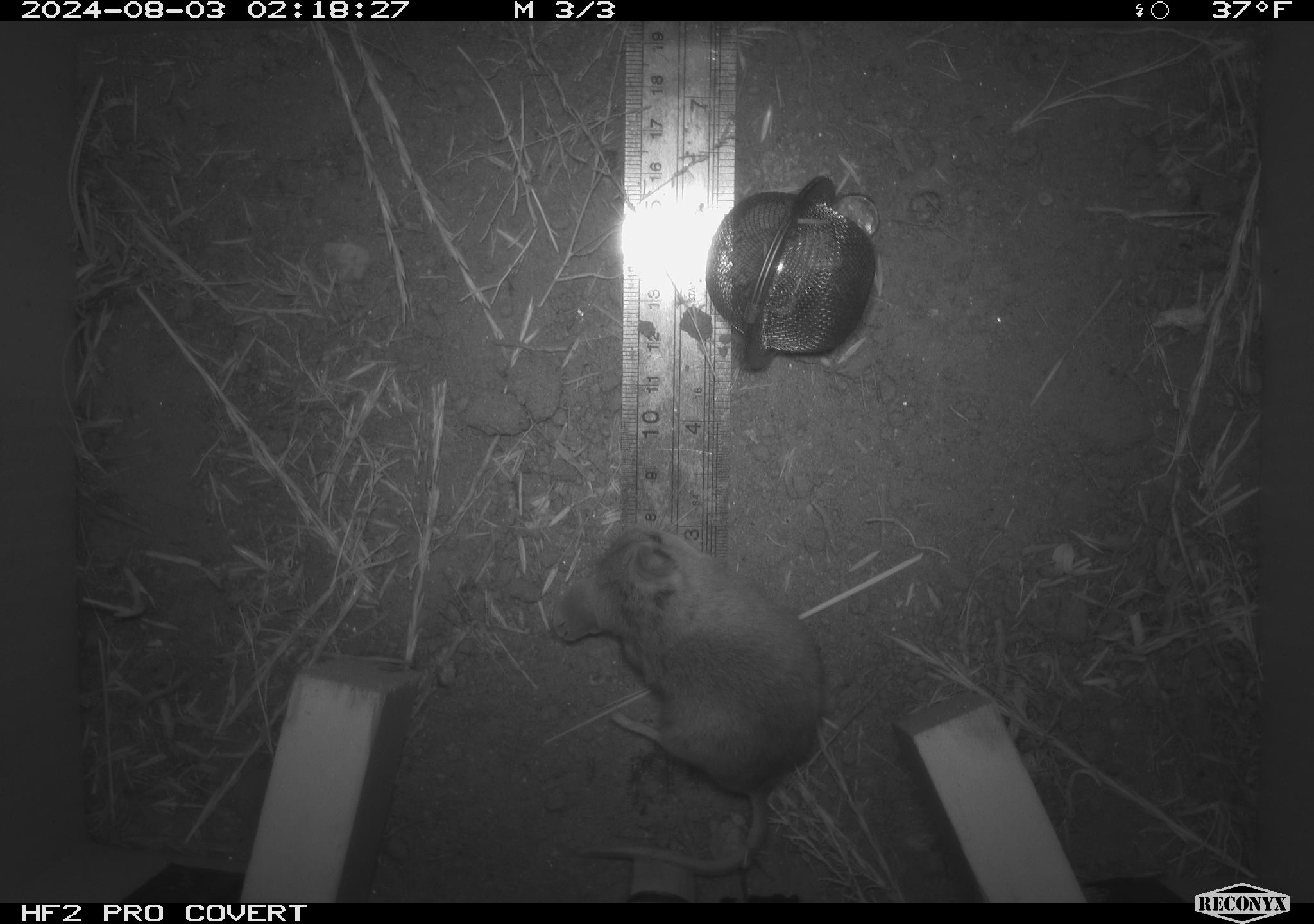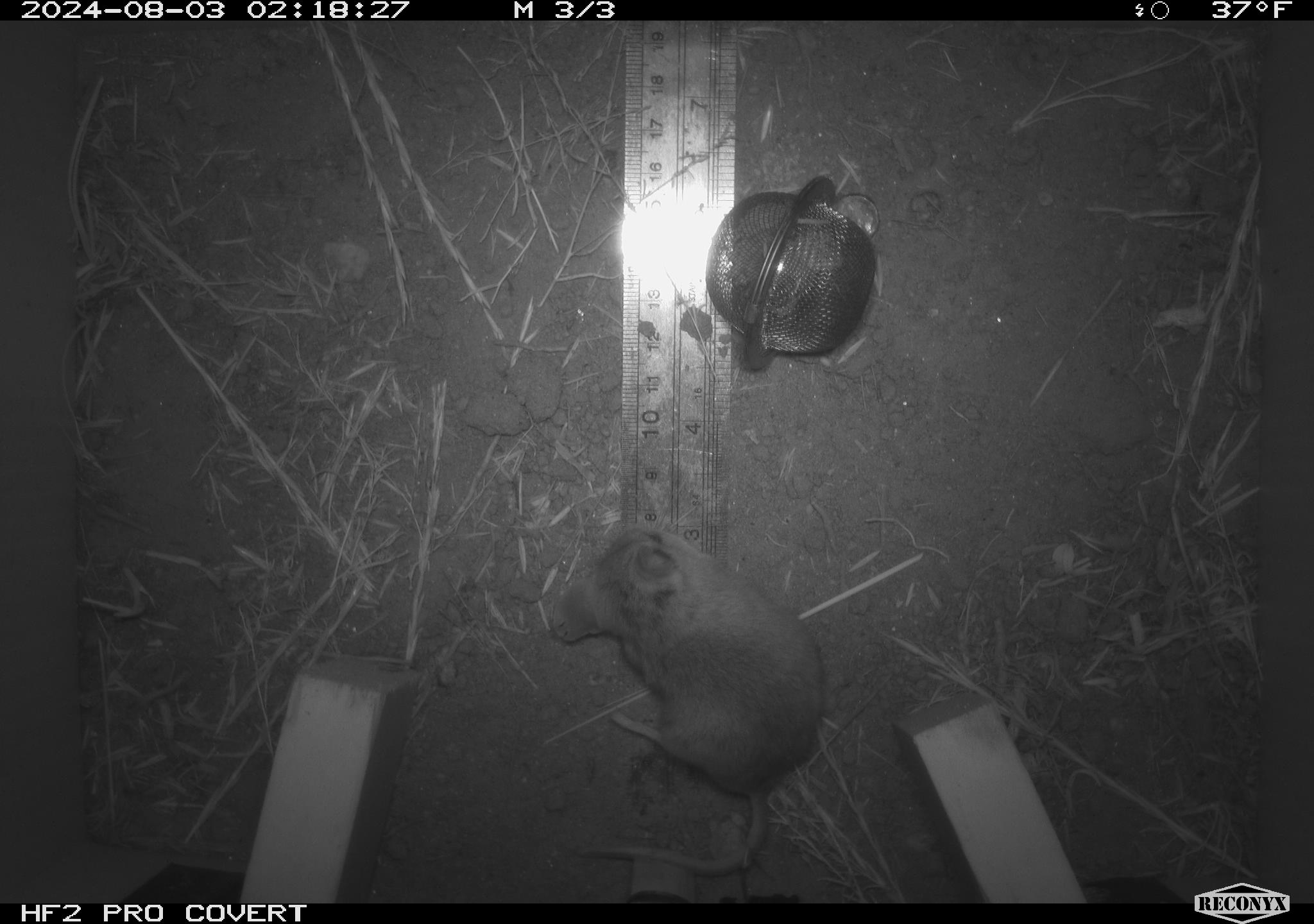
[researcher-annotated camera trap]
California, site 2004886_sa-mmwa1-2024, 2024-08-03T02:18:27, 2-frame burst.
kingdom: Animalia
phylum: Chordata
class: Mammalia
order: Rodentia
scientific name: Rodentia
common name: mouse species